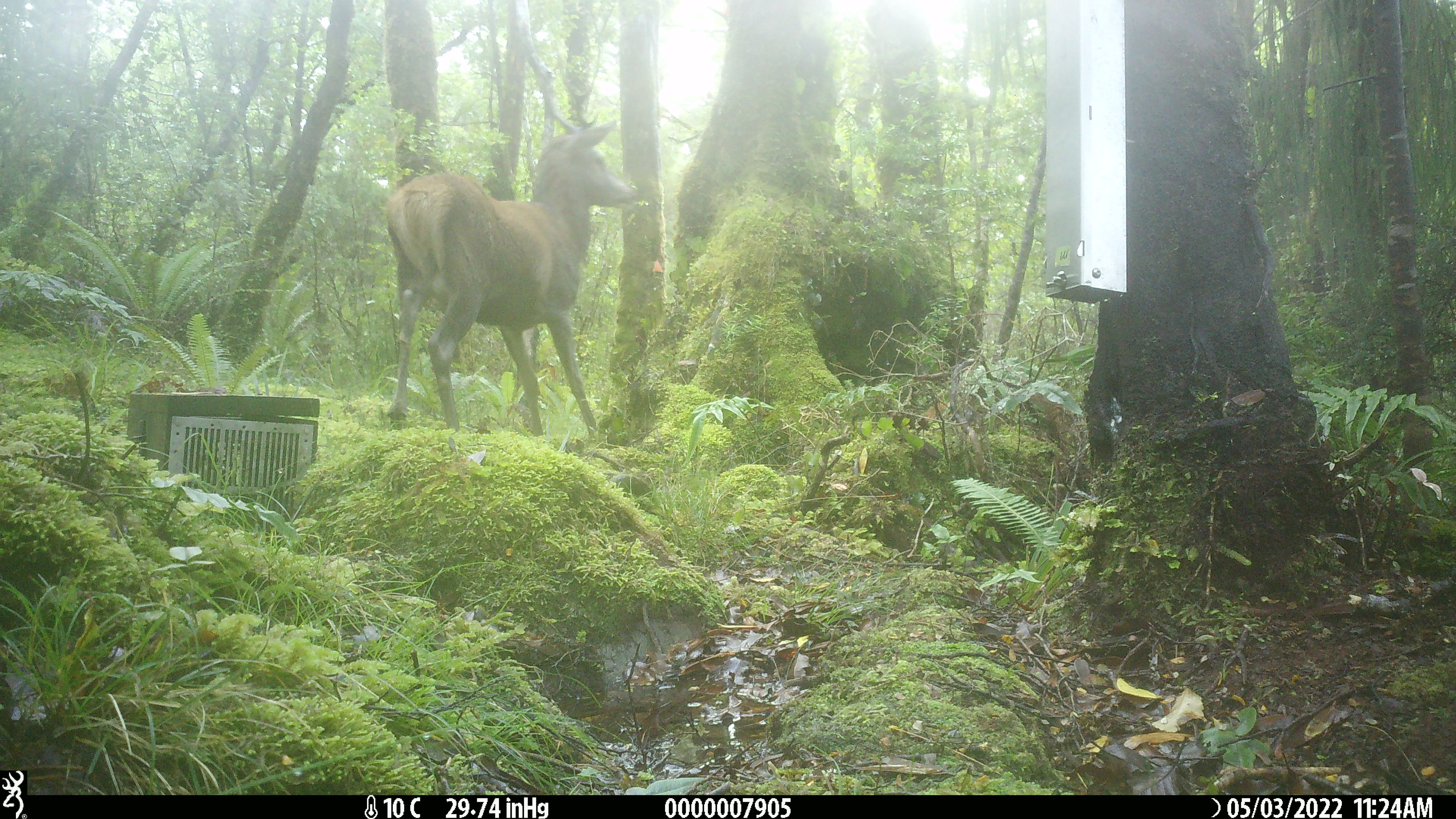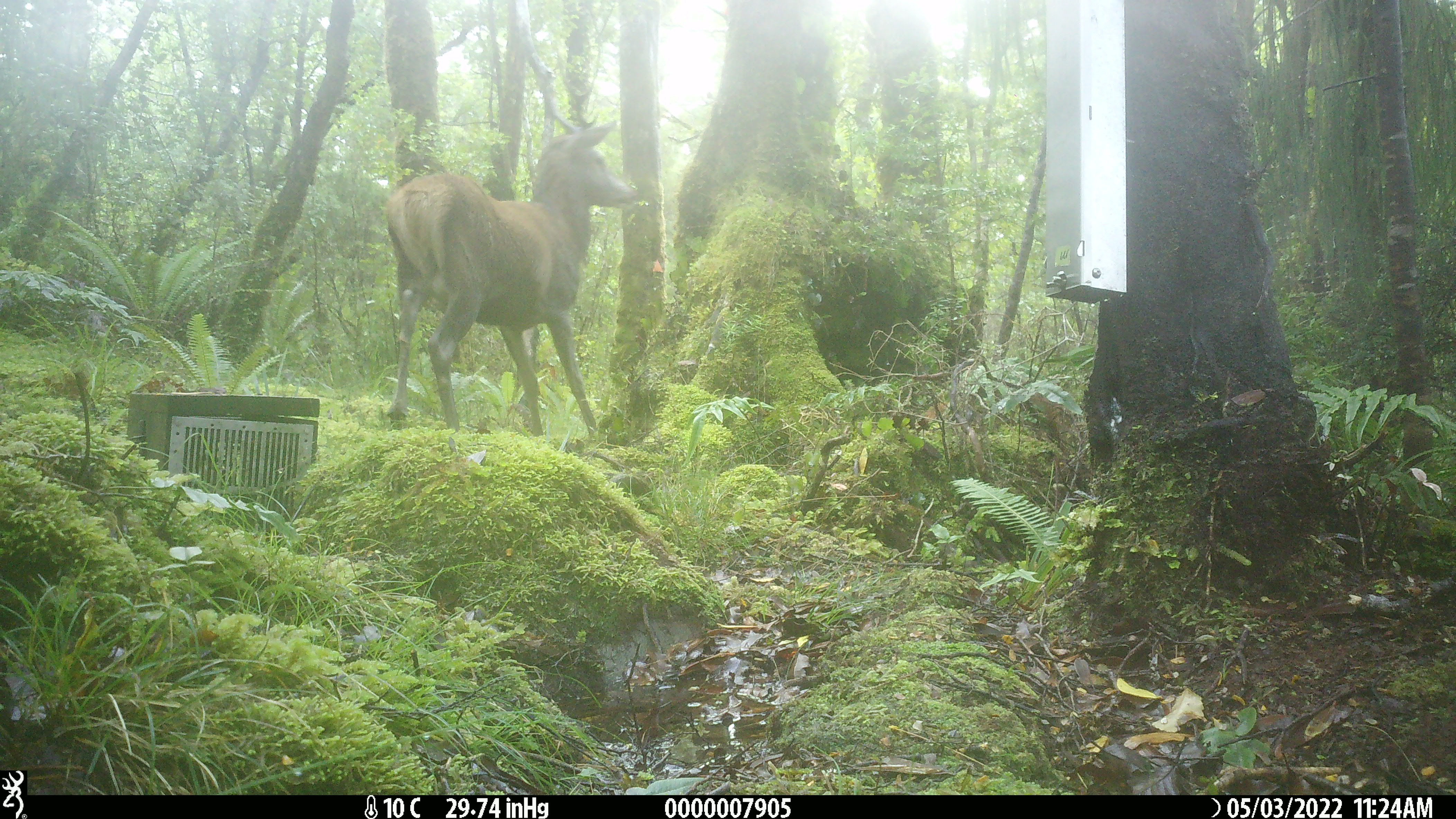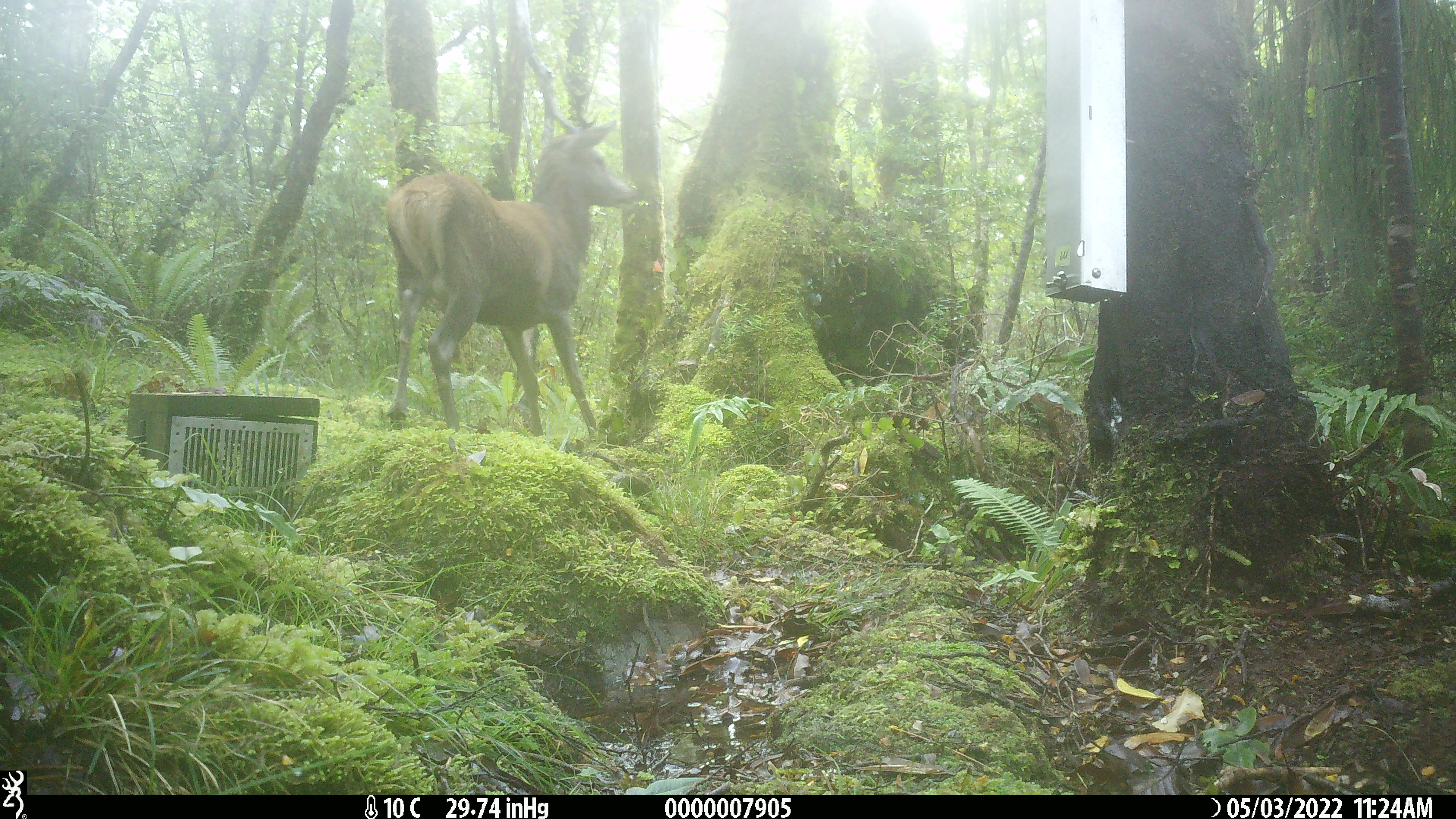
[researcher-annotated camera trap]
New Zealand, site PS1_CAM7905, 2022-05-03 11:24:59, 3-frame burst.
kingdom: Animalia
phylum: Chordata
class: Mammalia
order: Artiodactyla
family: Cervidae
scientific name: Cervidae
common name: deer